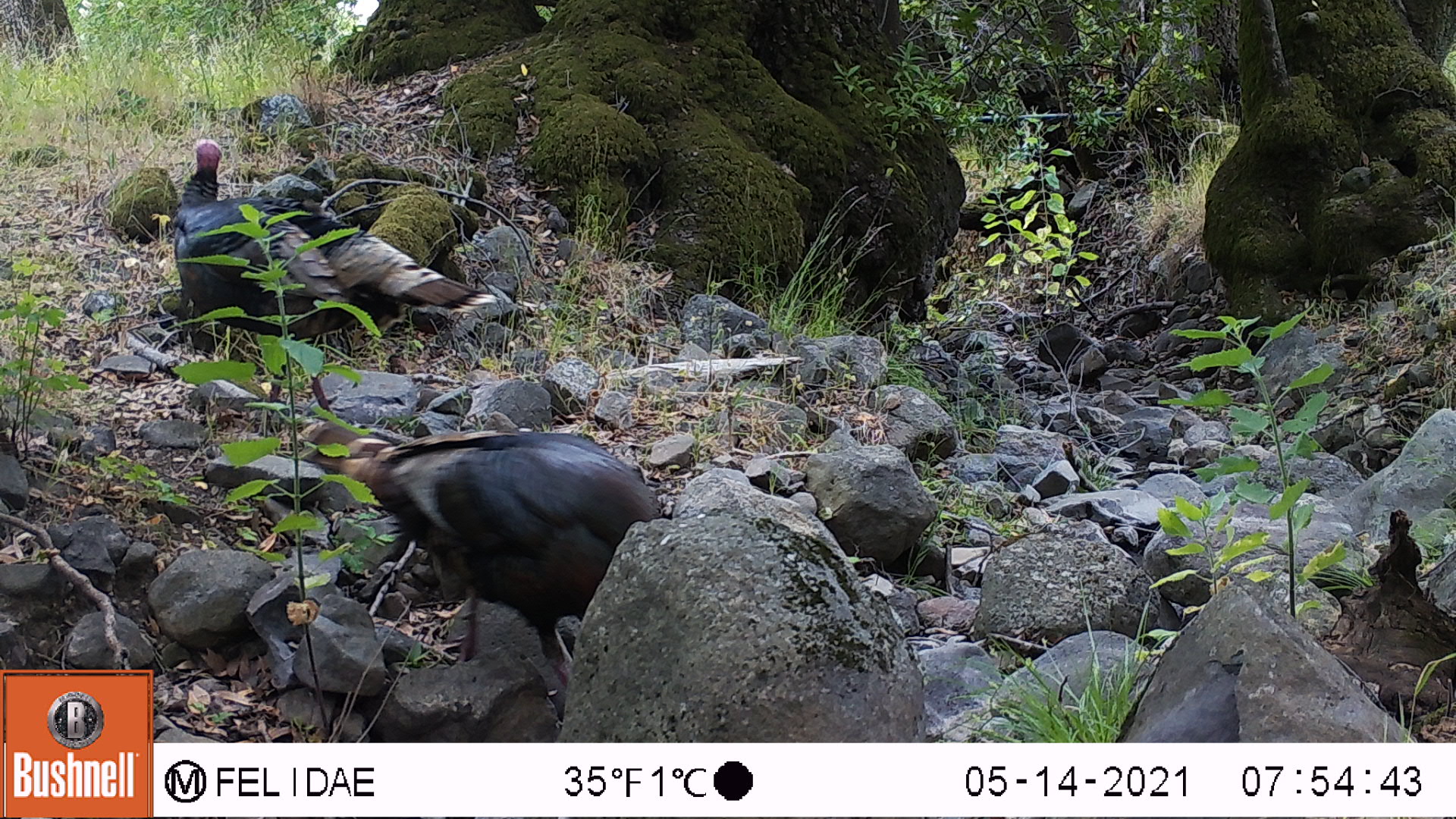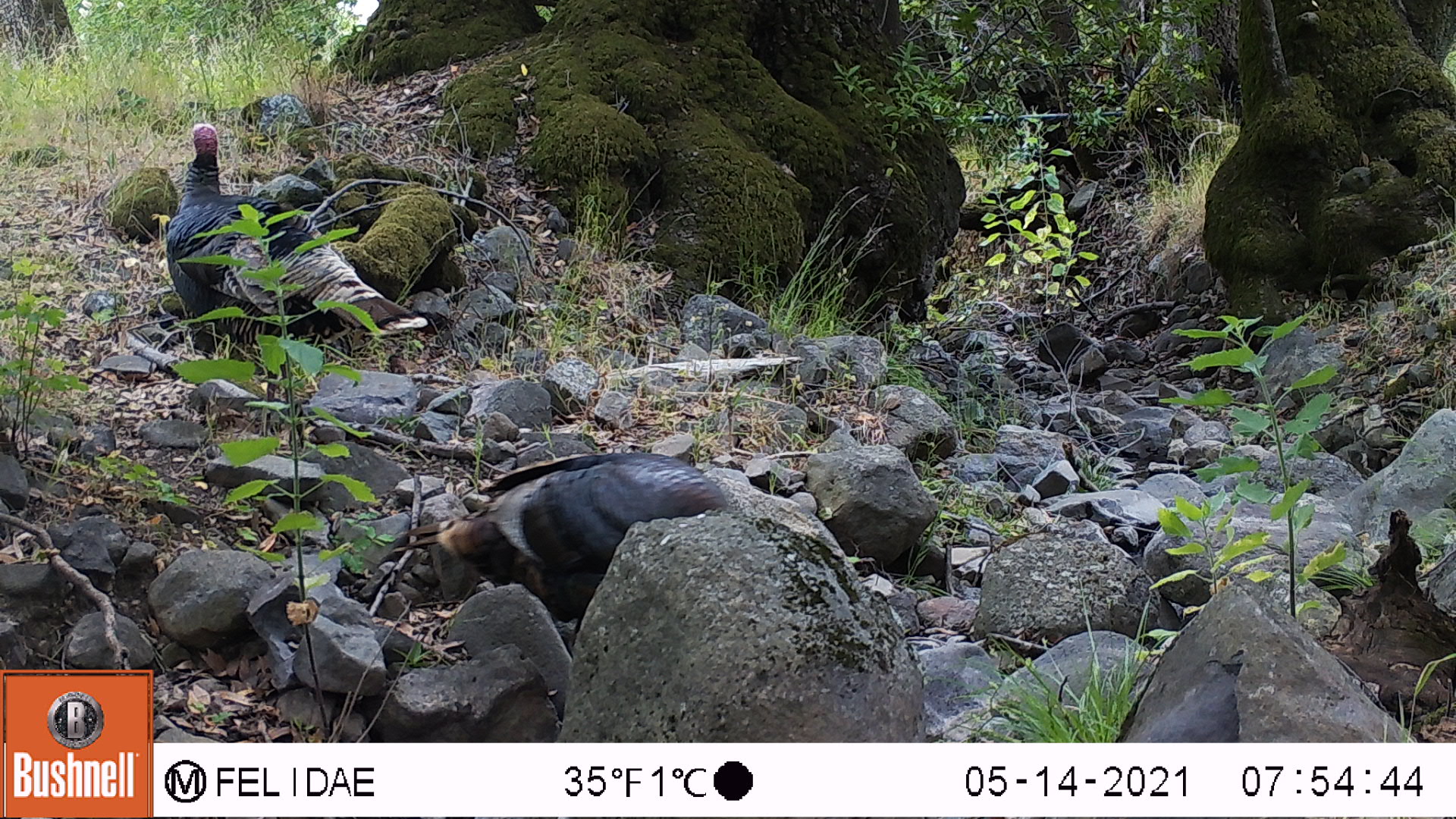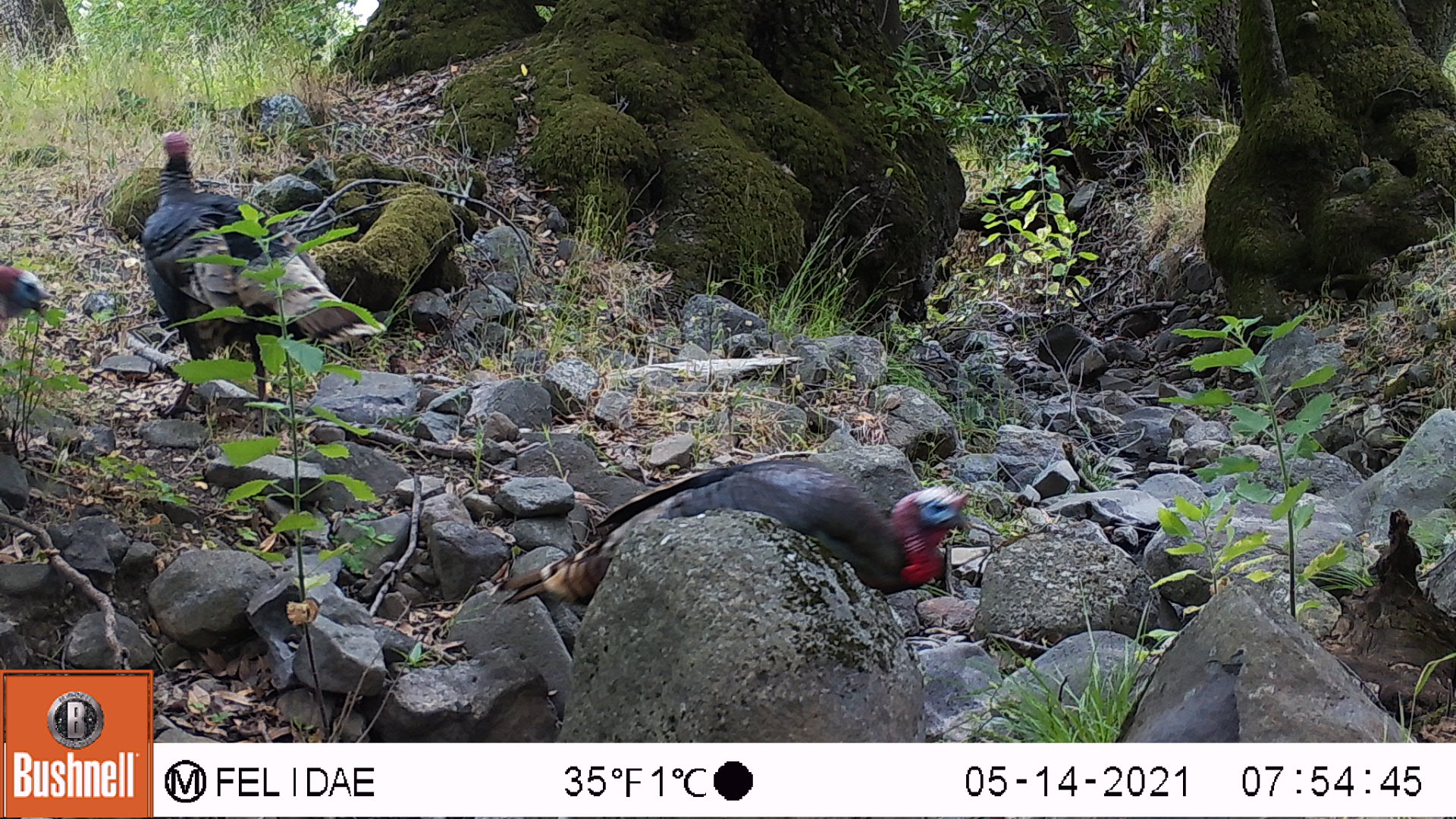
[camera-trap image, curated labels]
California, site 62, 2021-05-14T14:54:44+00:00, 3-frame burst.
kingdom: Animalia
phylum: Chordata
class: Aves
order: Galliformes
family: Phasianidae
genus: Meleagris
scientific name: Meleagris gallopavo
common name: turkey